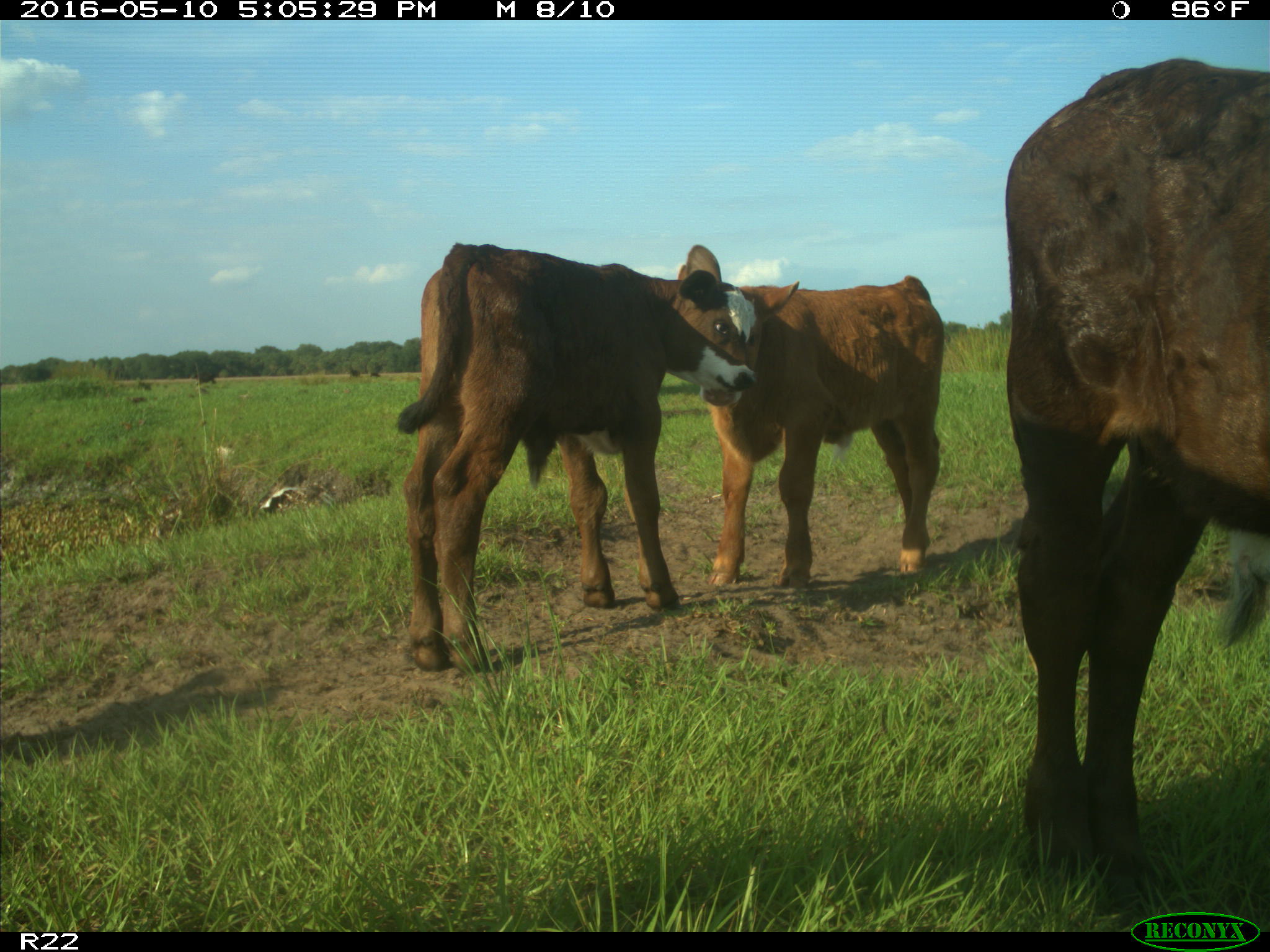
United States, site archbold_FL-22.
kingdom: Animalia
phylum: Chordata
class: Mammalia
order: Artiodactyla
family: Bovidae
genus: Bos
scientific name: Bos taurus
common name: domestic cow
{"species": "Bos taurus (domestic cow)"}